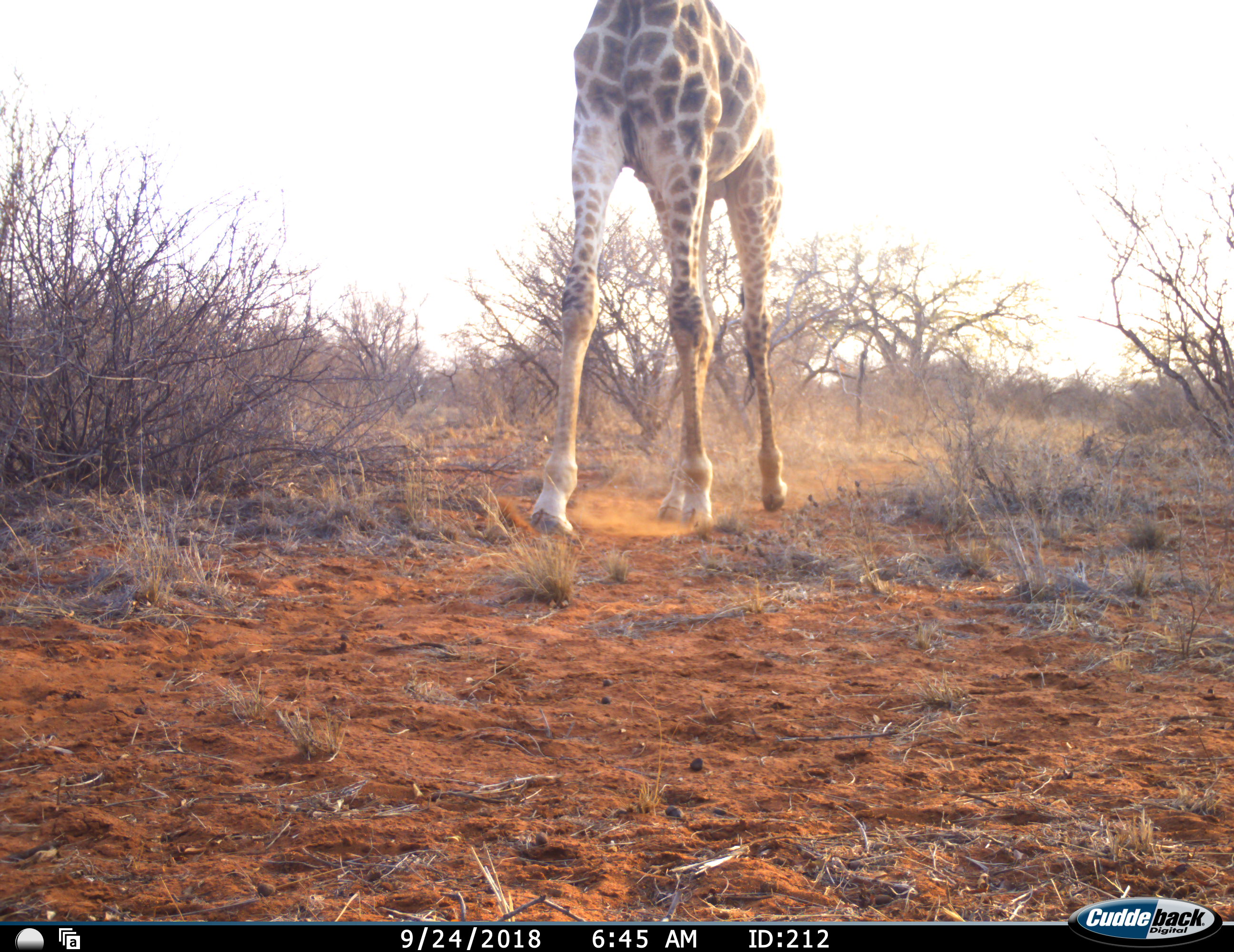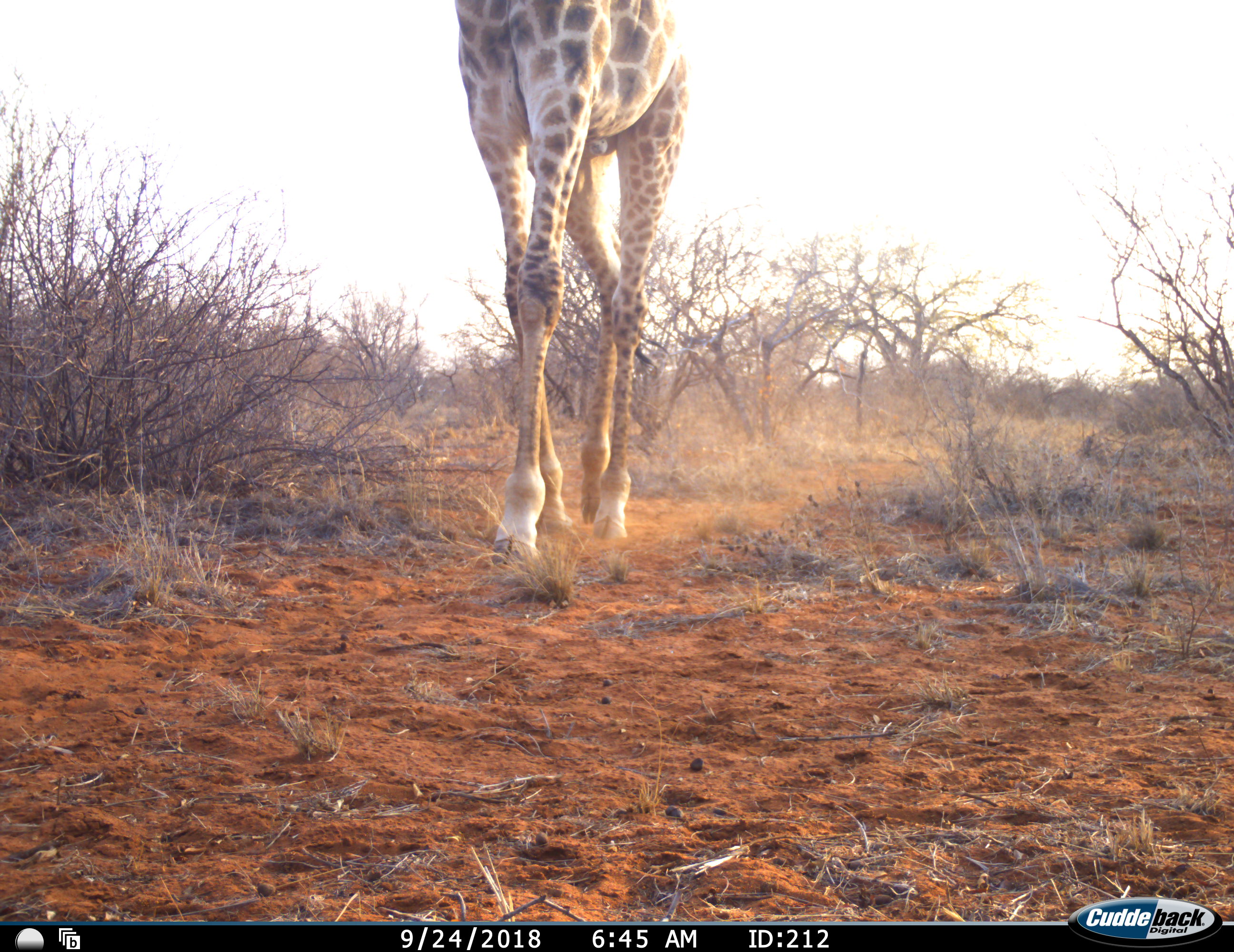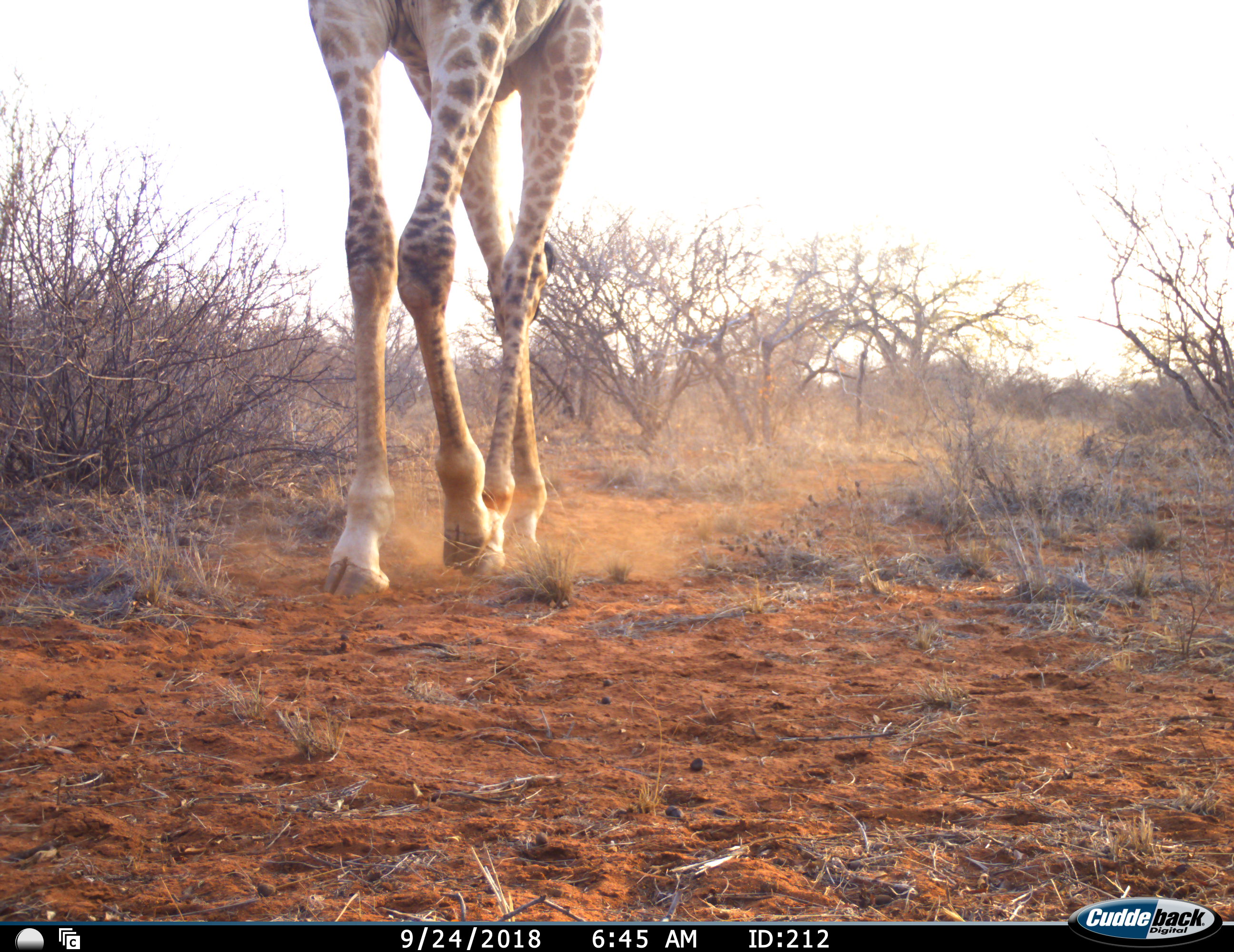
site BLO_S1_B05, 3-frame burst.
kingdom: Animalia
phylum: Chordata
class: Mammalia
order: Artiodactyla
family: Giraffidae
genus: Giraffa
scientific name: Giraffa camelopardalis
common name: giraffe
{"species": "giraffe (Giraffa camelopardalis)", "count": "1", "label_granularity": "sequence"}